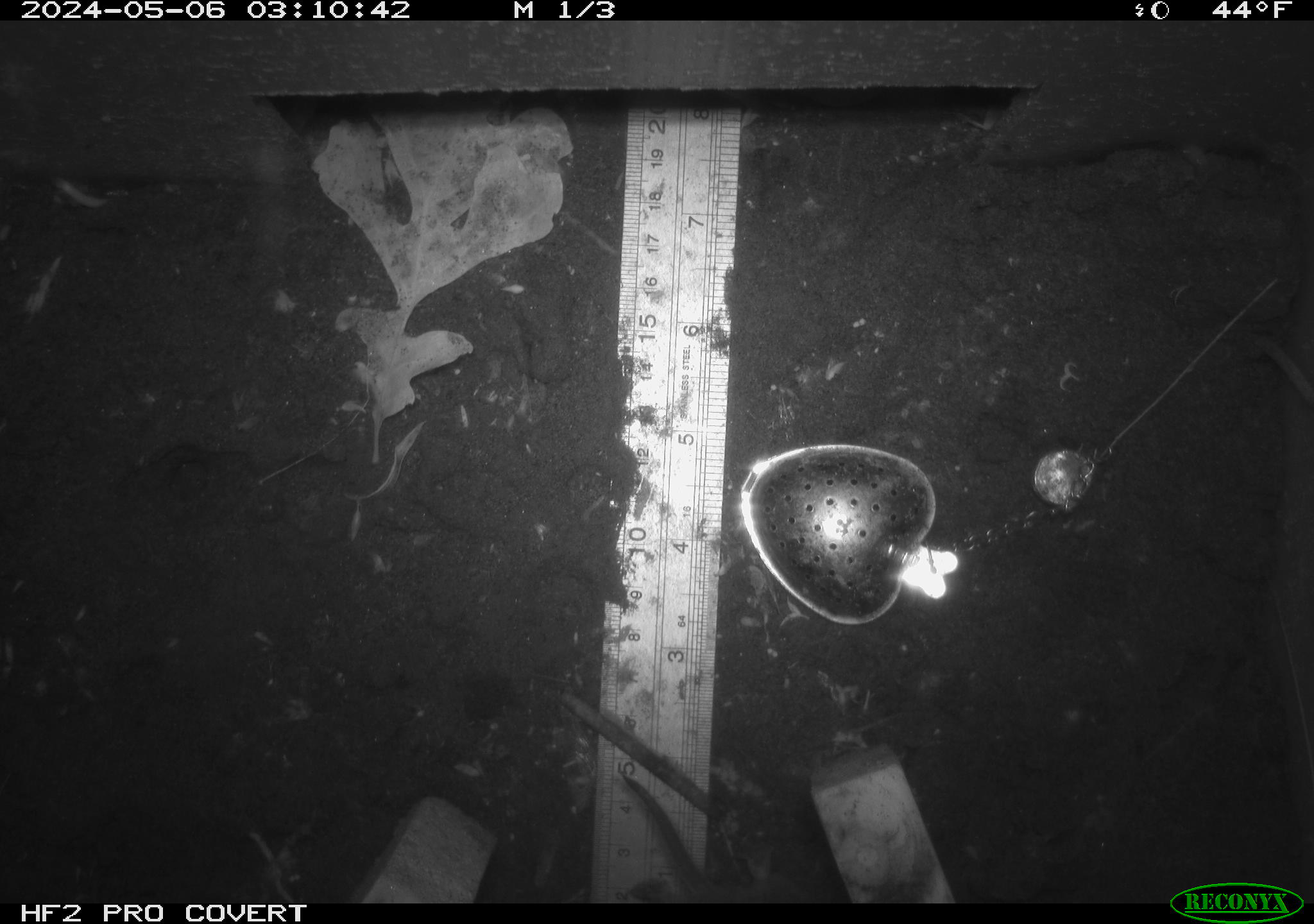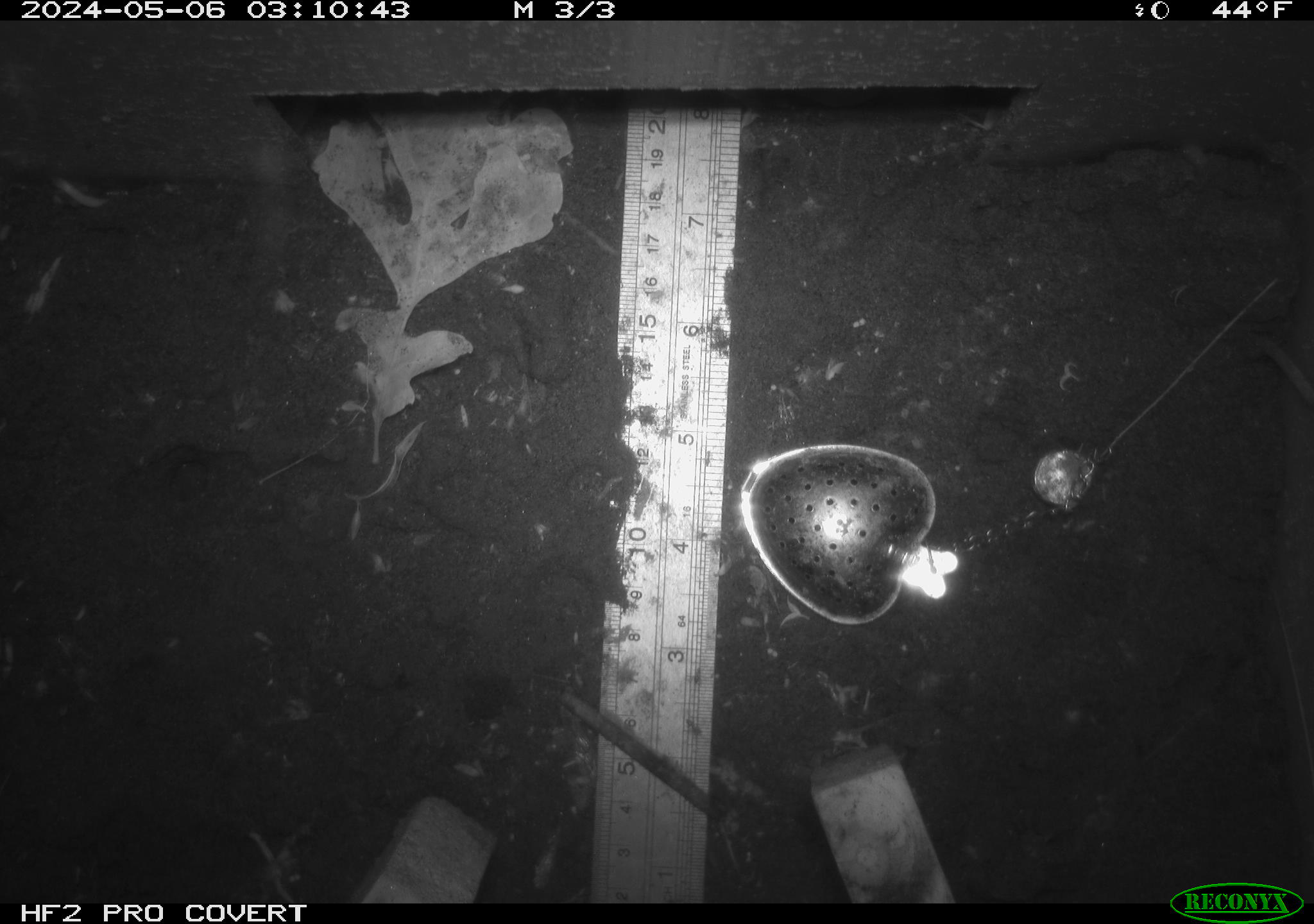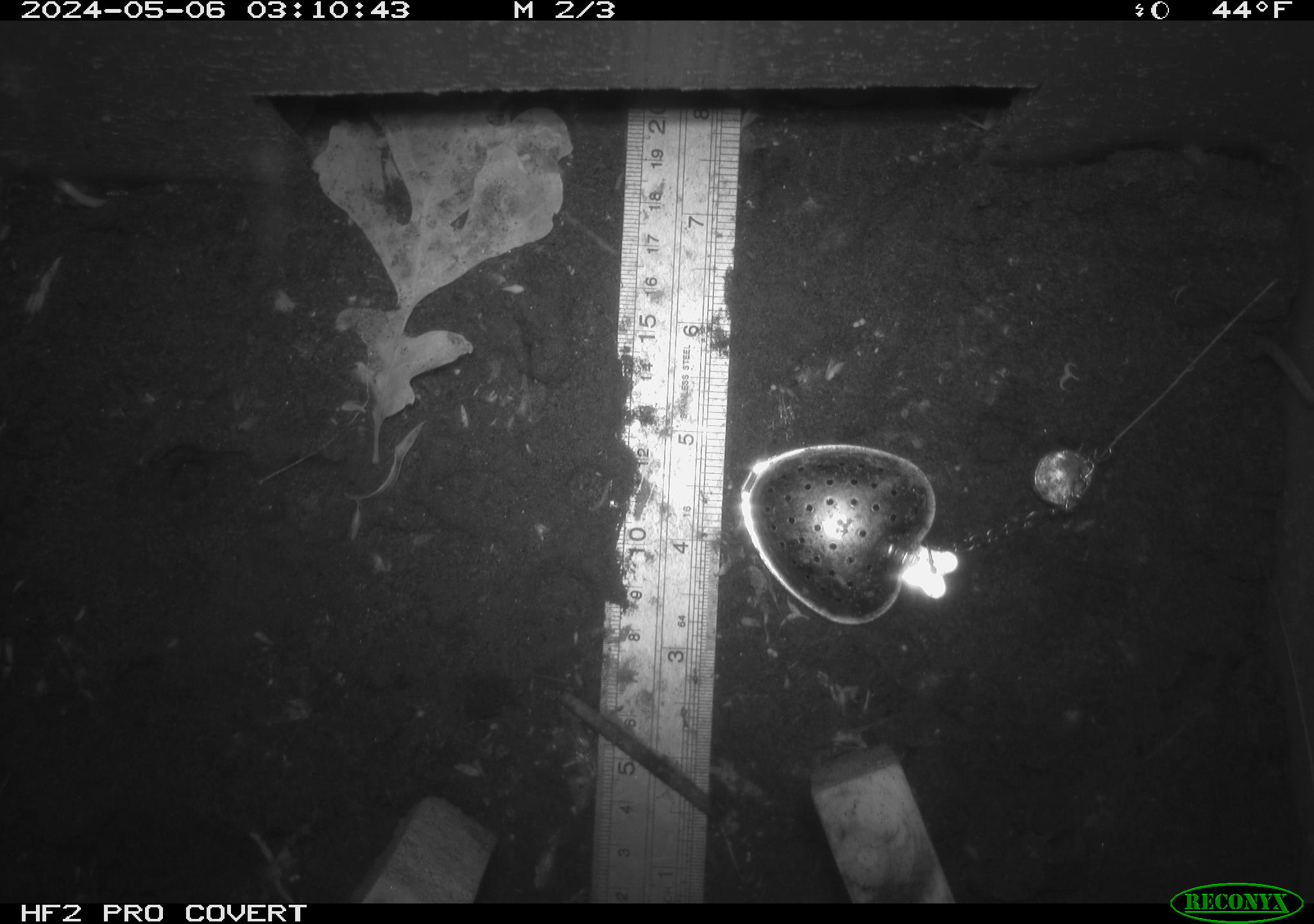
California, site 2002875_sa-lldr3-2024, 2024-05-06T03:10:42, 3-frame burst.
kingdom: Animalia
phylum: Chordata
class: Mammalia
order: Rodentia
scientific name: Rodentia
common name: rodent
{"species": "rodent (Rodentia)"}